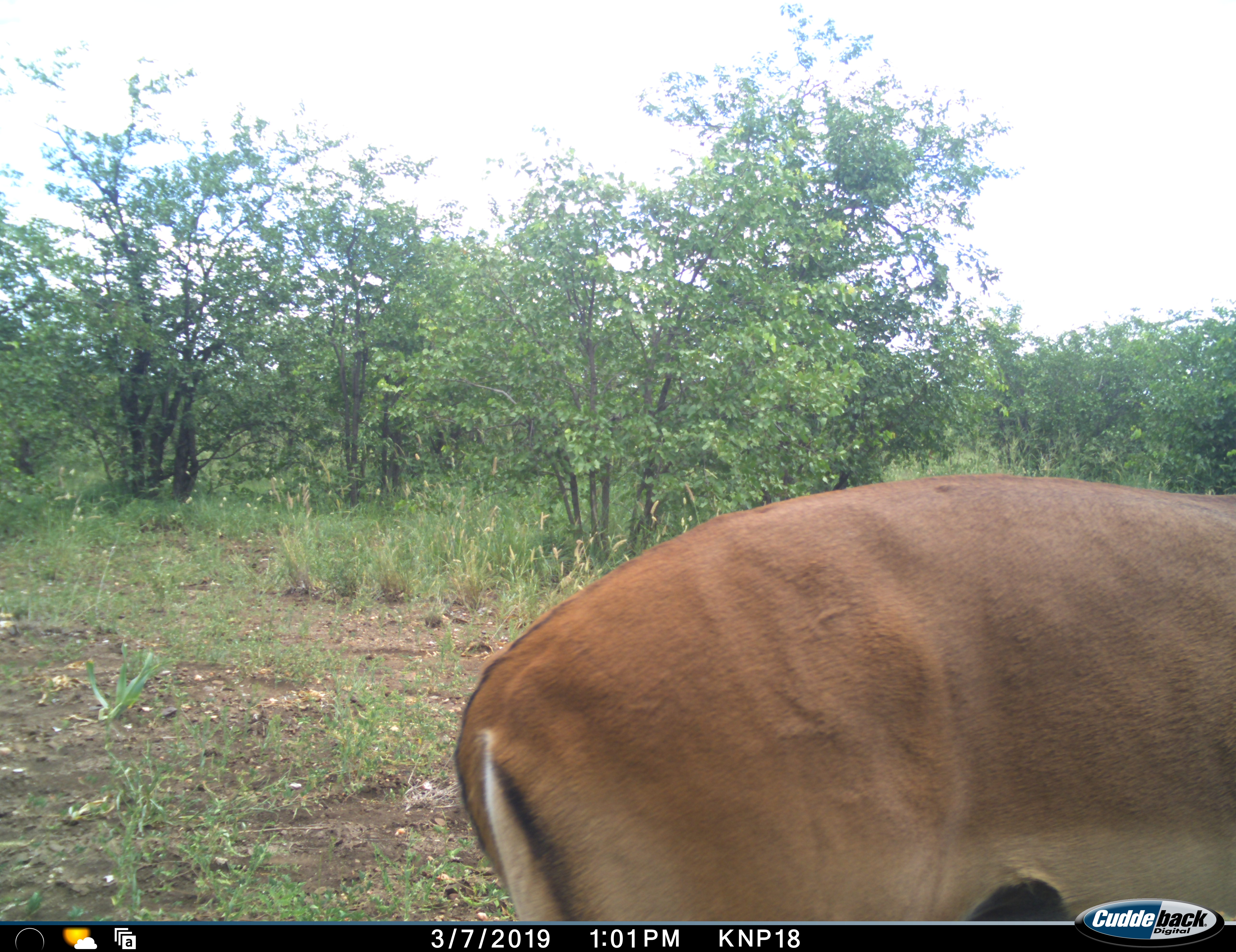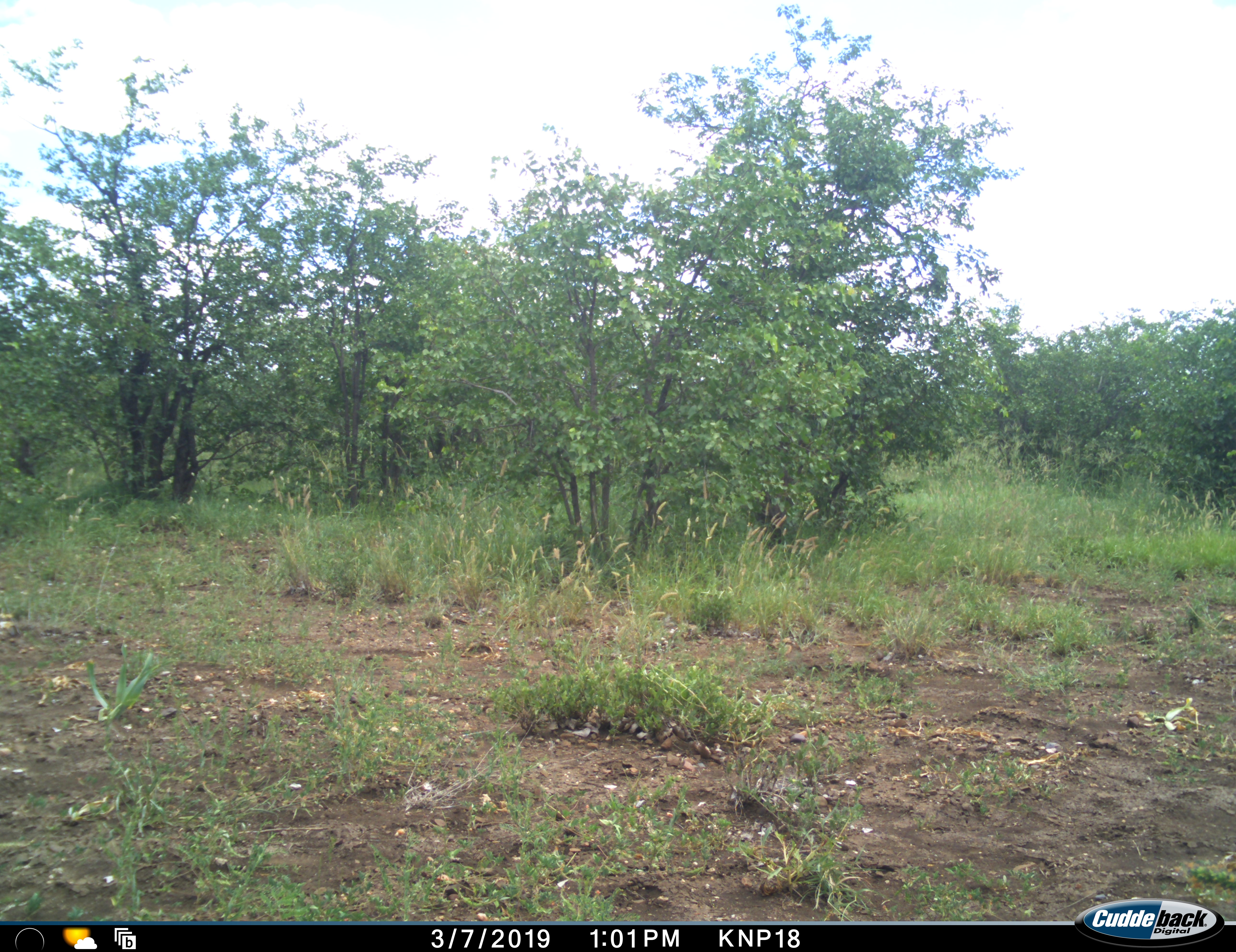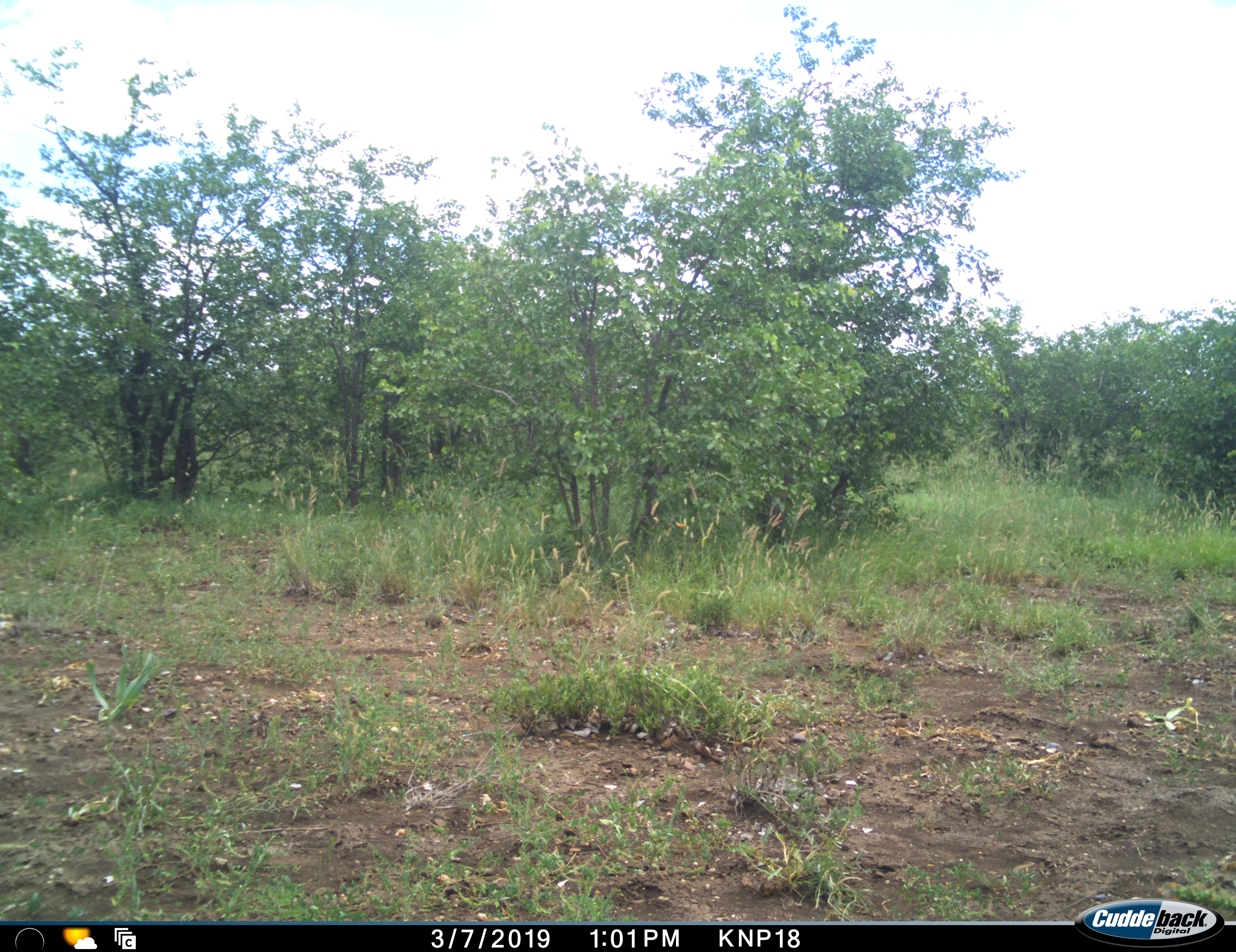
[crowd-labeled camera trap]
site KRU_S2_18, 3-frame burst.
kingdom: Animalia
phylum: Chordata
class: Mammalia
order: Artiodactyla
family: Bovidae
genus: Aepyceros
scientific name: Aepyceros melampus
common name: impala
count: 1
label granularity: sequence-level